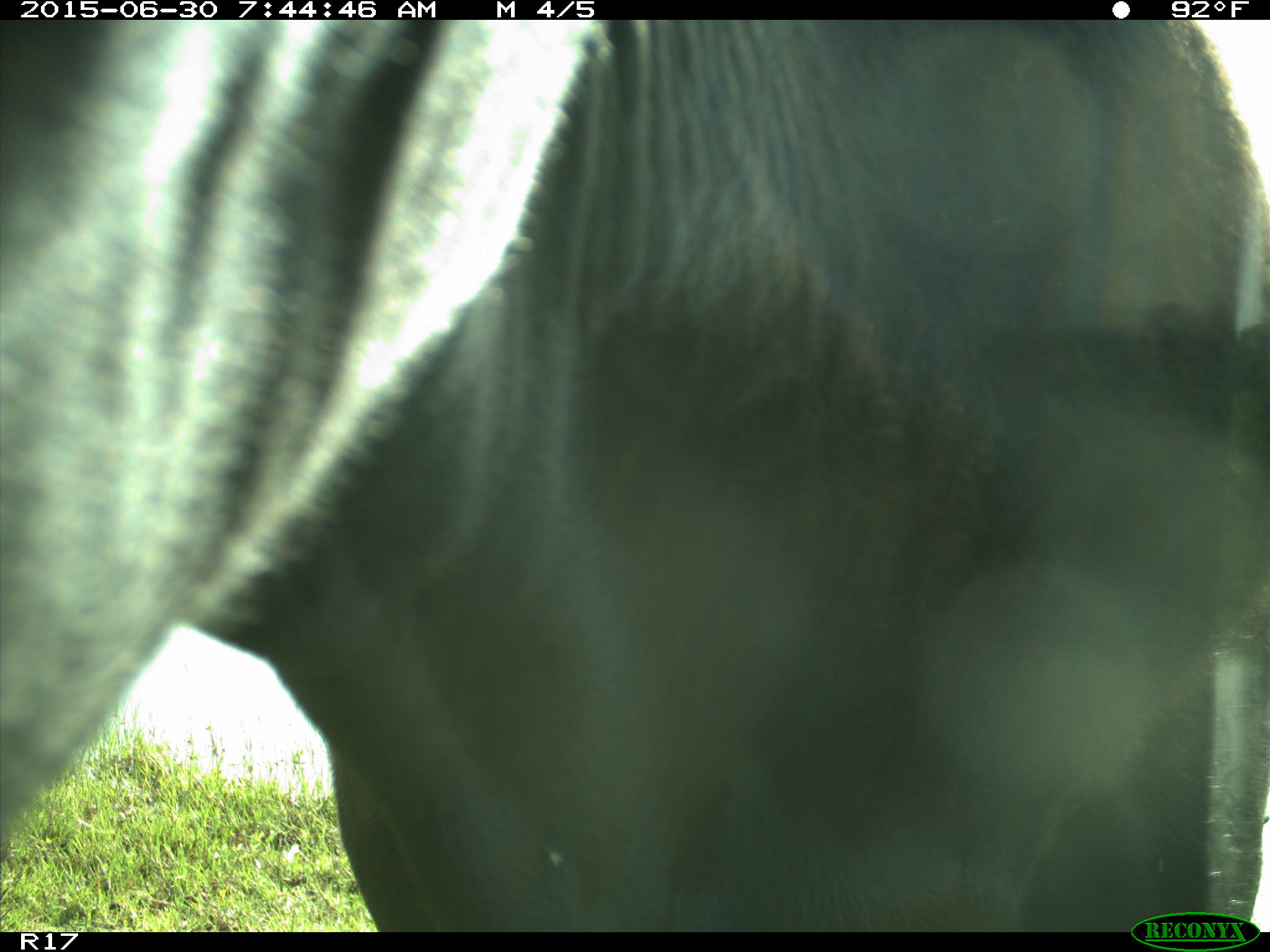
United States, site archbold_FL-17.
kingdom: Animalia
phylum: Chordata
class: Mammalia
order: Artiodactyla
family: Bovidae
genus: Bos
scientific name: Bos taurus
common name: domestic cow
Bos taurus (domestic cow).